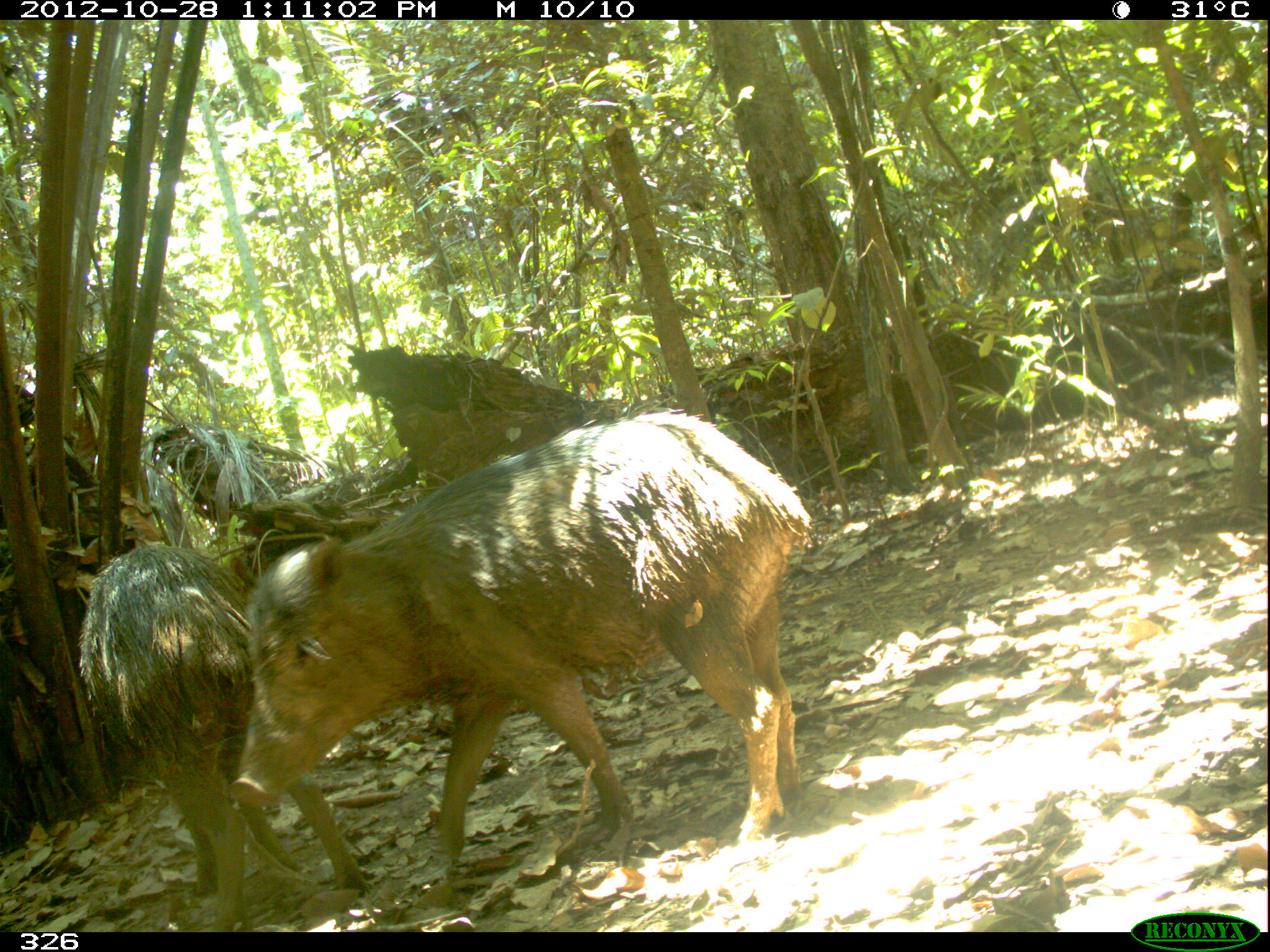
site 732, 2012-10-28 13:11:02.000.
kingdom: Animalia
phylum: Chordata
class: Mammalia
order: Artiodactyla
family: Tayassuidae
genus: Tayassu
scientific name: Tayassu pecari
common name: white-lipped peccary